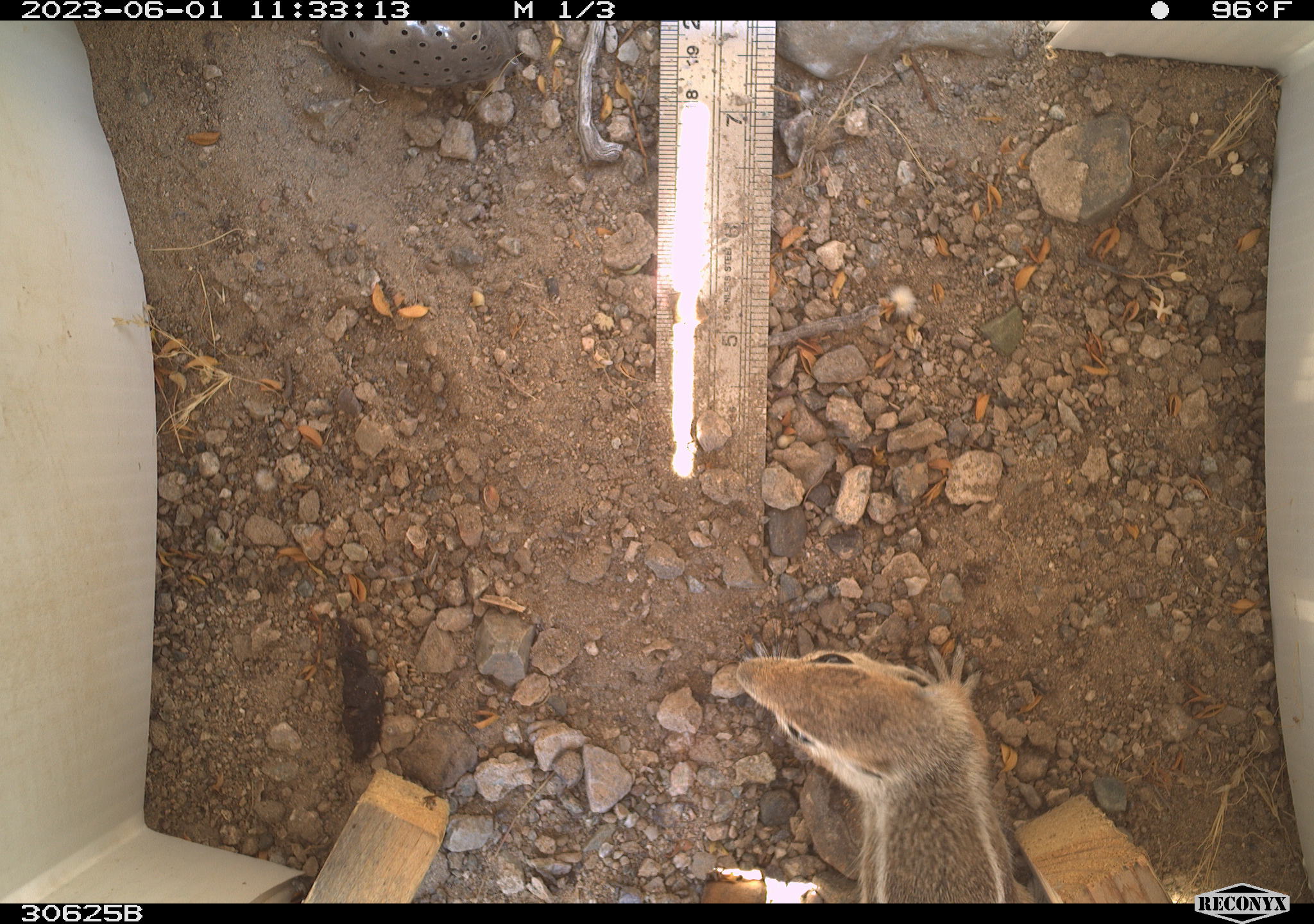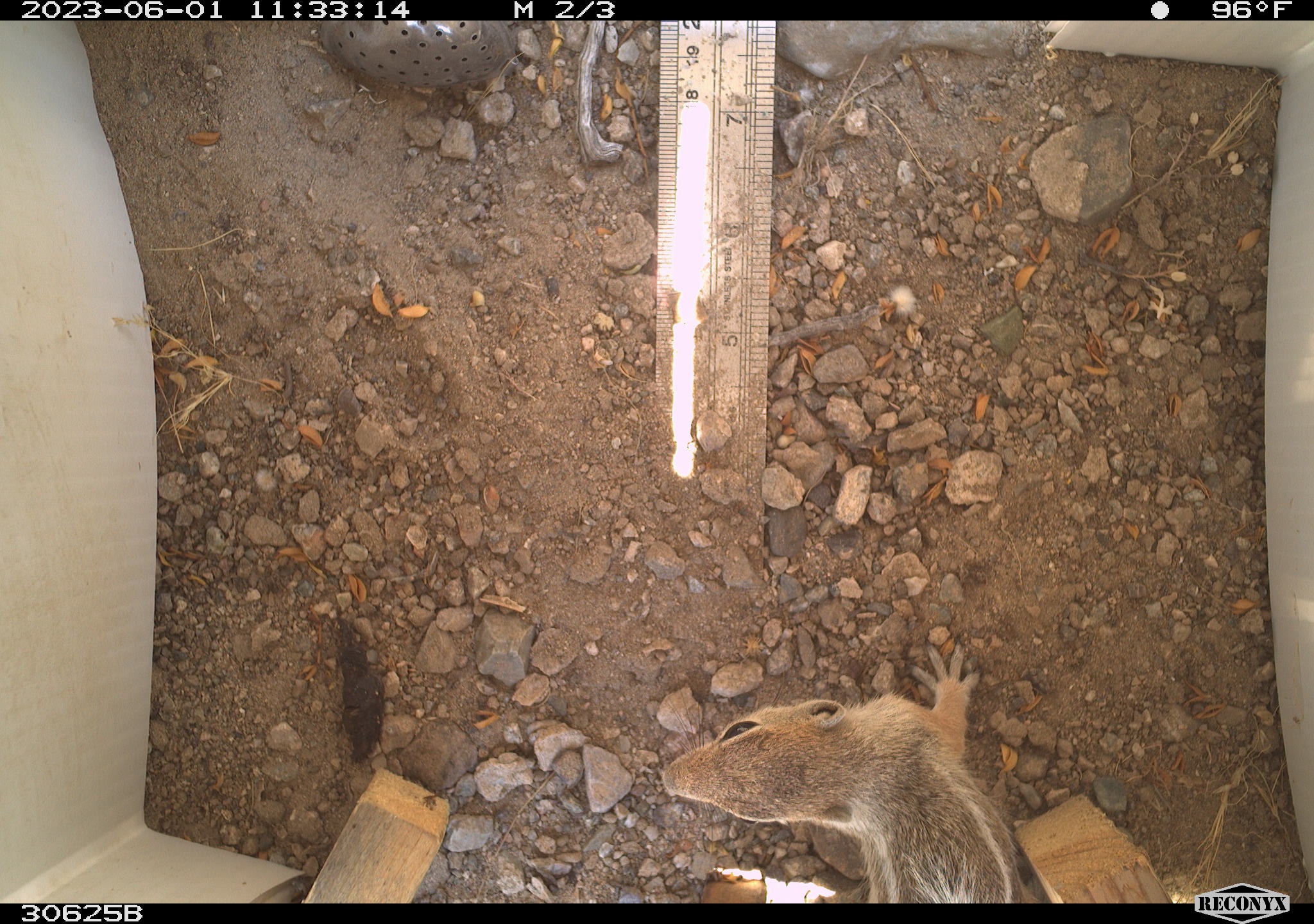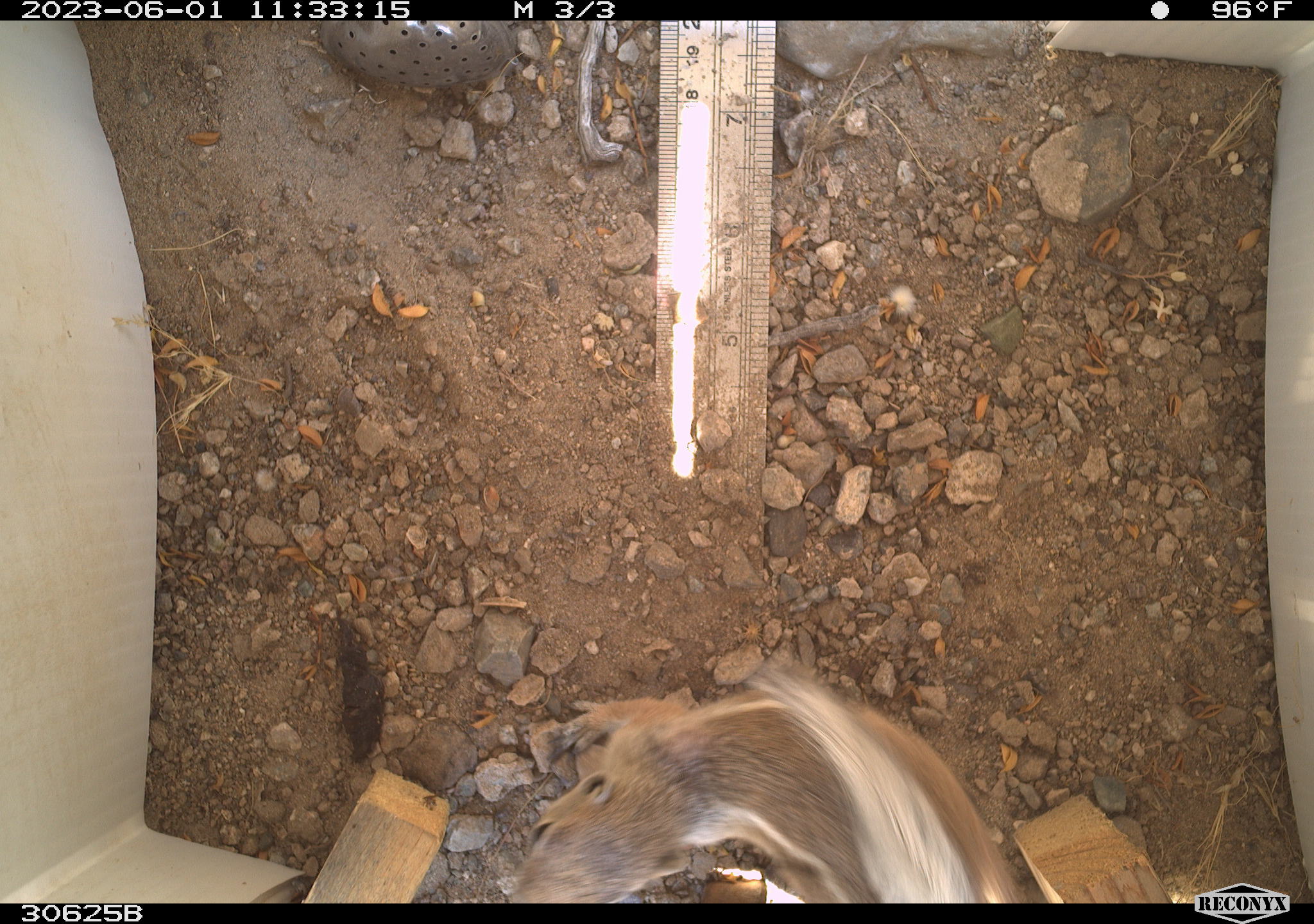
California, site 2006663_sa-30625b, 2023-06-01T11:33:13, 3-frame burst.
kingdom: Animalia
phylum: Chordata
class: Mammalia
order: Rodentia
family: Sciuridae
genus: Ammospermophilus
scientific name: Ammospermophilus leucurus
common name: white-tailed antelope squirrel